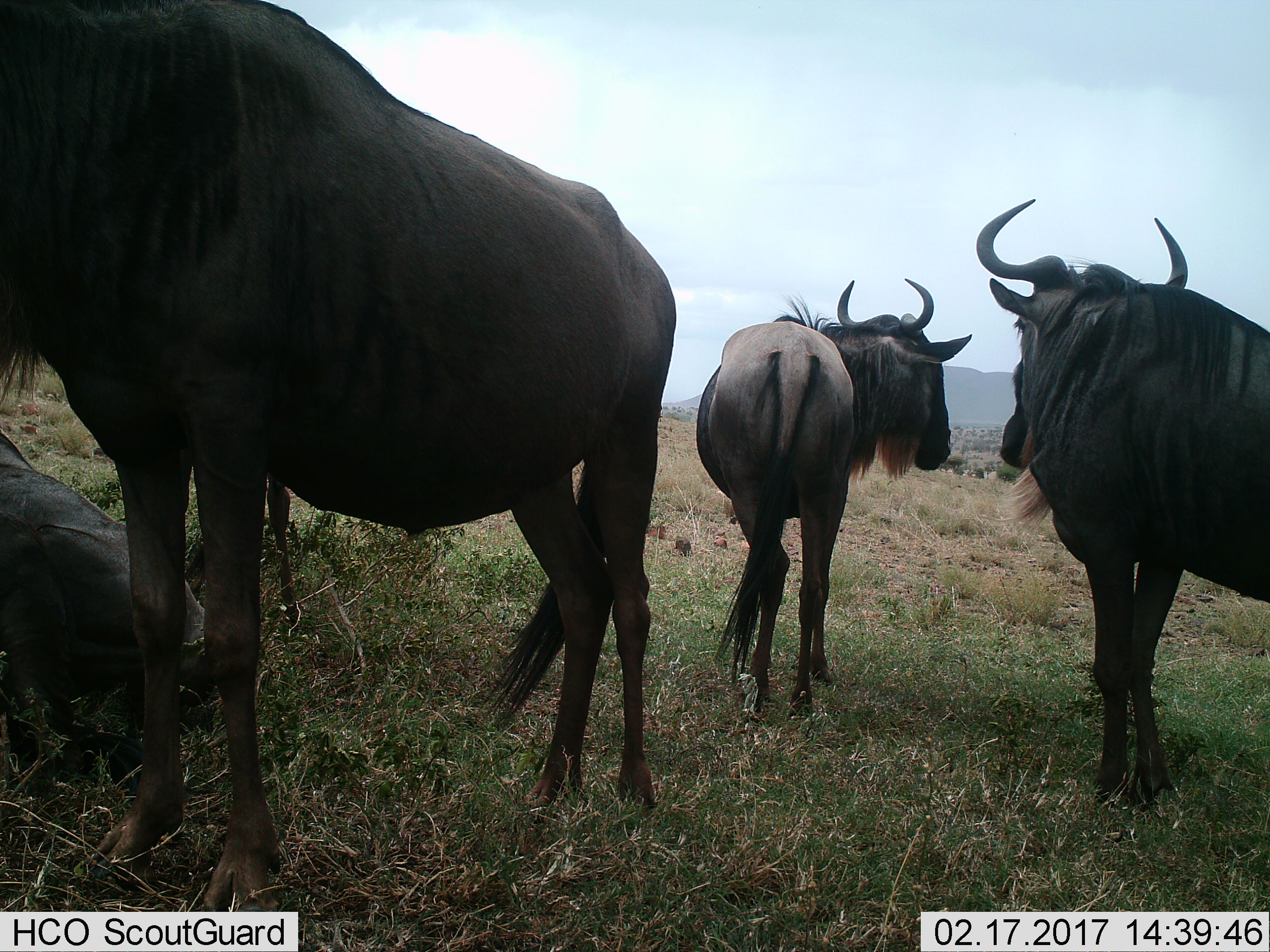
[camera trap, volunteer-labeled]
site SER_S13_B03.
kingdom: Animalia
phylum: Chordata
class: Mammalia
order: Artiodactyla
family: Bovidae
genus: Connochaetes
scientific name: Connochaetes taurinus taurinus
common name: blue wildebeest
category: wildebeestblue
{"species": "wildebeestblue (blue wildebeest) (Connochaetes taurinus taurinus)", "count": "4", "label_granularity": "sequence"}